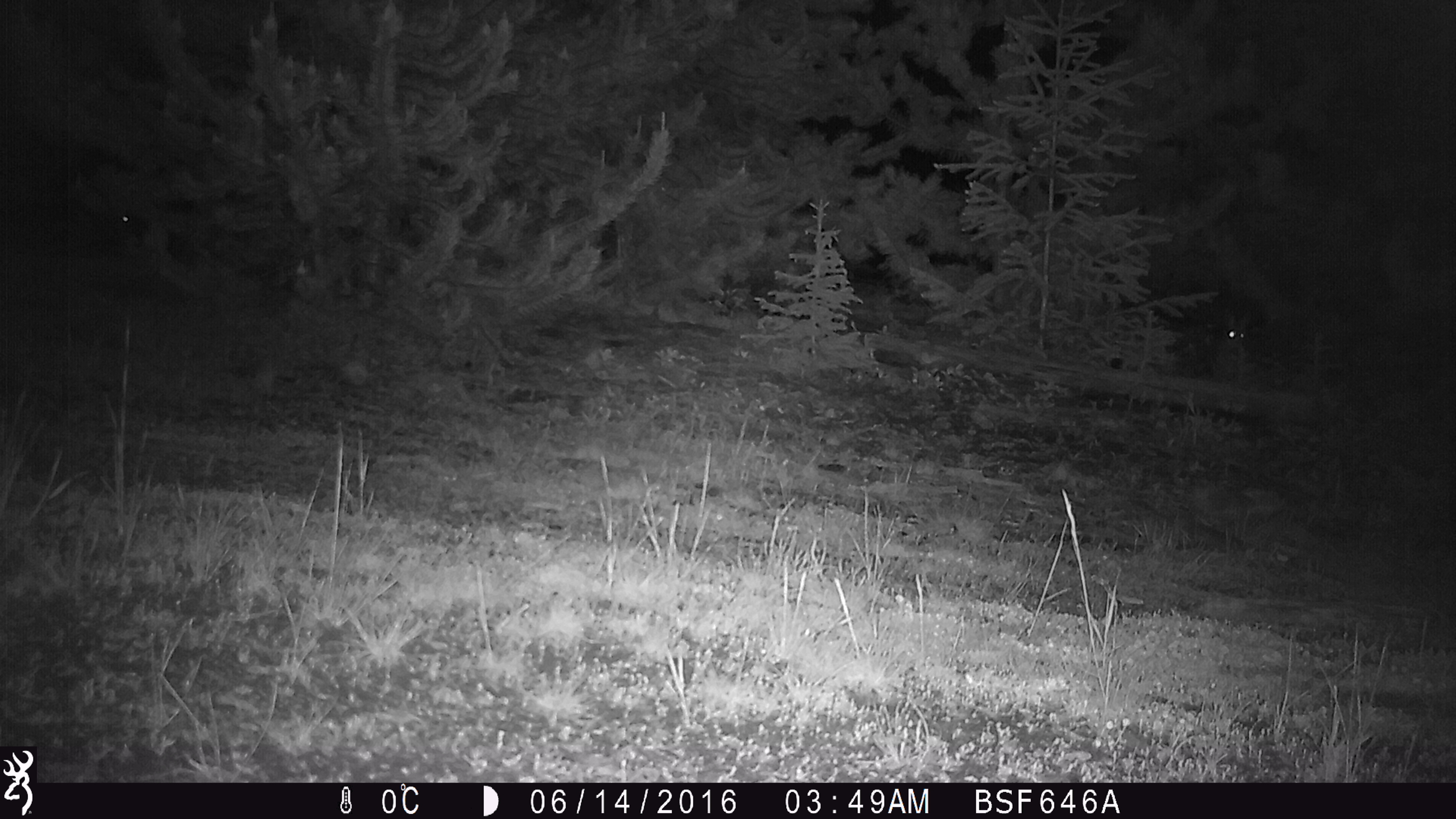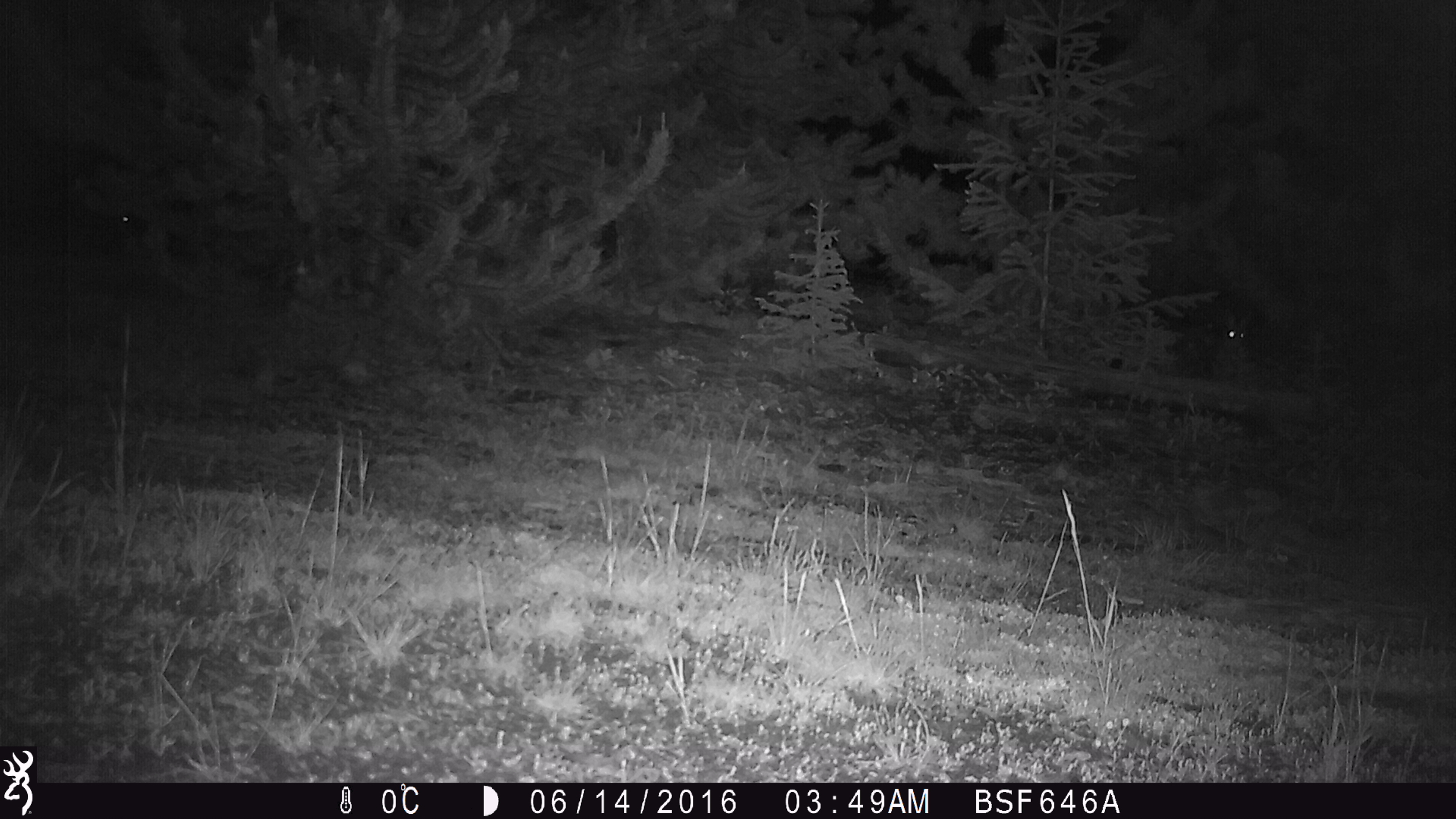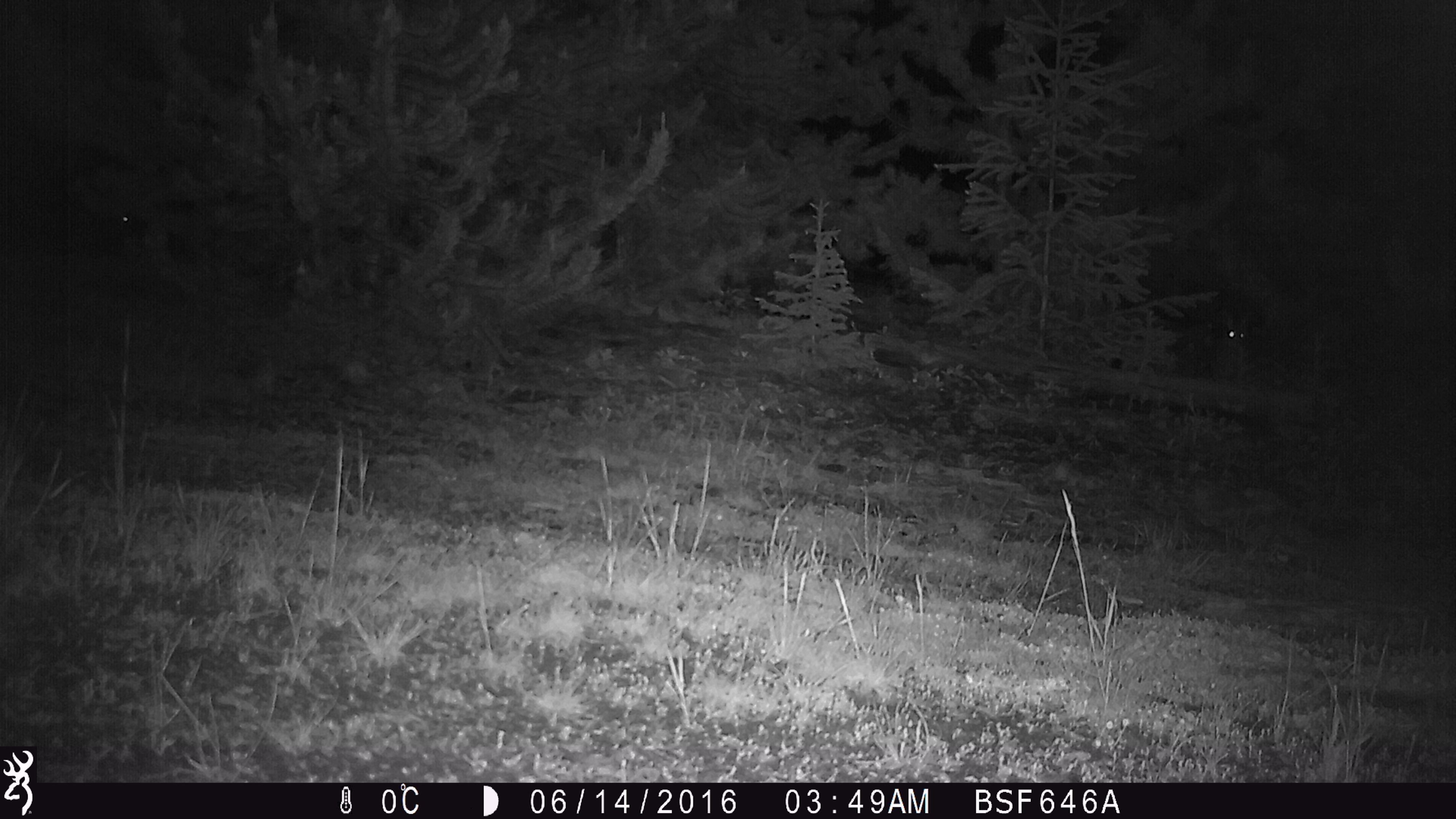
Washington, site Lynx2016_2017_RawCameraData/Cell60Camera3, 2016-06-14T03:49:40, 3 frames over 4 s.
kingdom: Animalia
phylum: Chordata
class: Mammalia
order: Lagomorpha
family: Leporidae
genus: Lepus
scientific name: Lepus americanus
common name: snowshoe hare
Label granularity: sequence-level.